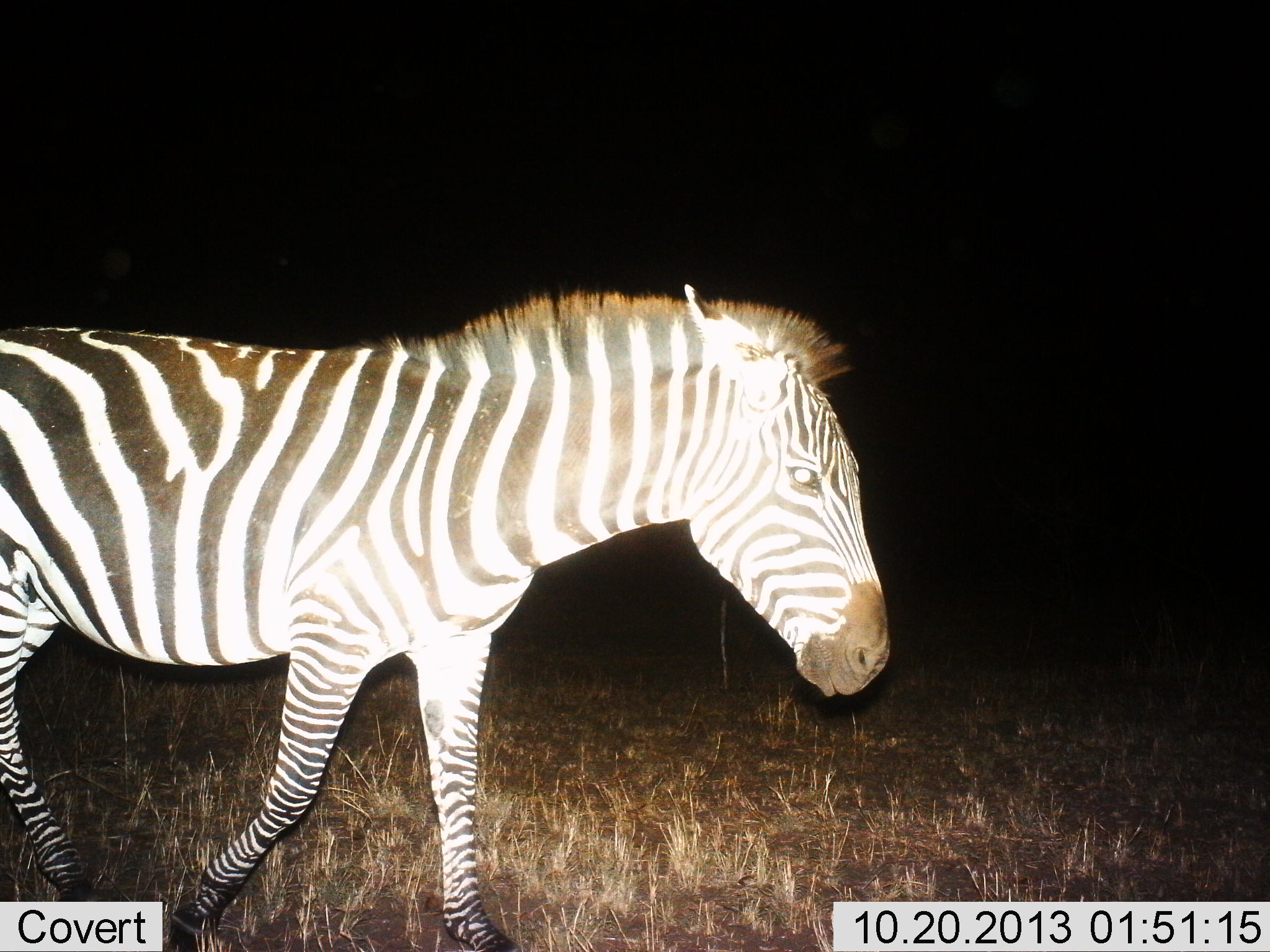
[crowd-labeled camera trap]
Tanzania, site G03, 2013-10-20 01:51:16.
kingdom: Animalia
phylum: Chordata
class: Mammalia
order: Perissodactyla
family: Equidae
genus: Equus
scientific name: Equus quagga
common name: plains zebra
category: zebra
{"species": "zebra (plains zebra) (Equus quagga)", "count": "1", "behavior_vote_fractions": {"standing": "20%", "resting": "0%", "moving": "80%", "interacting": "0%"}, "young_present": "0%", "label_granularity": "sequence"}